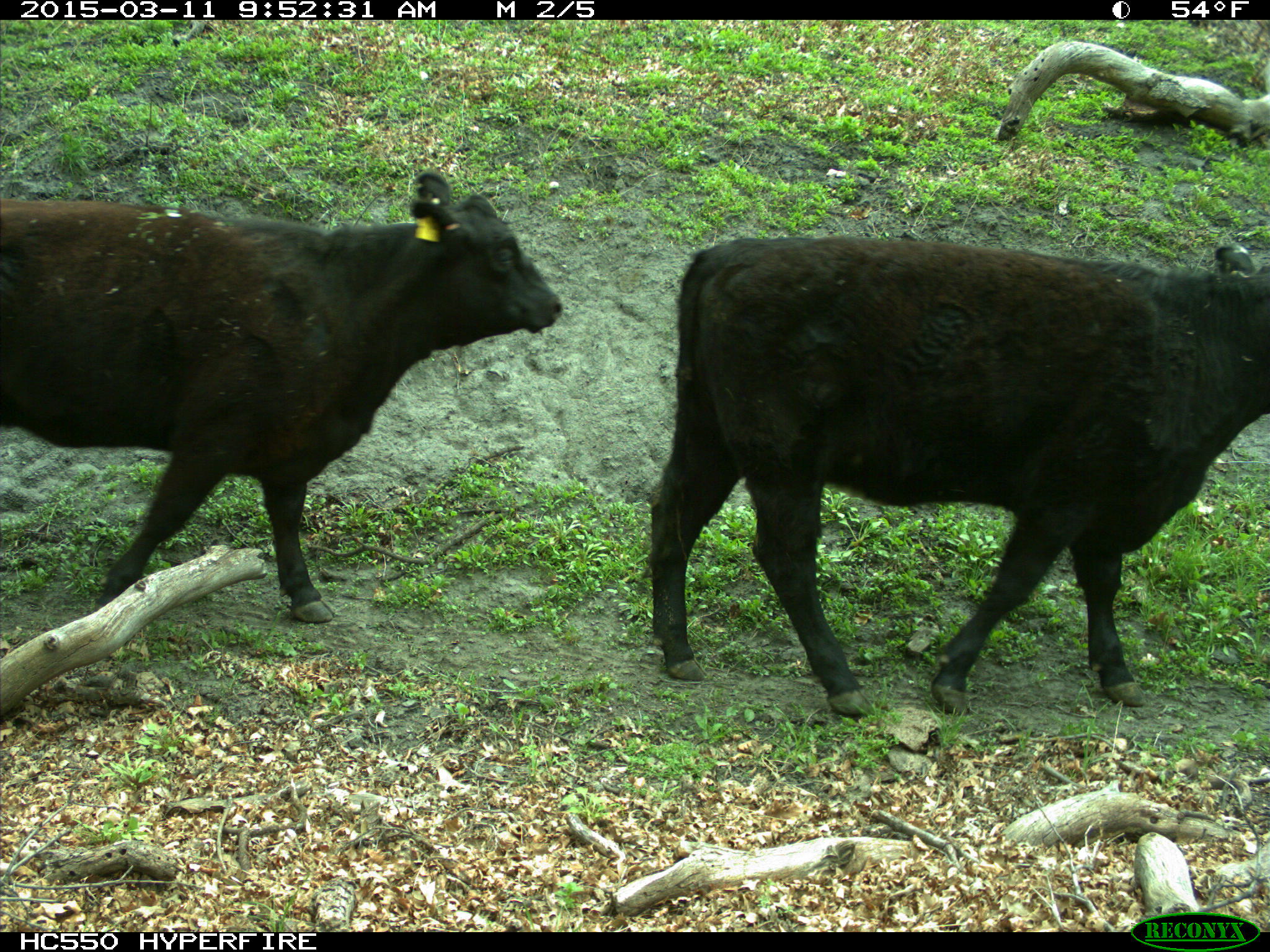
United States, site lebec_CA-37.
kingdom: Animalia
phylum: Chordata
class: Mammalia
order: Artiodactyla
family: Bovidae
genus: Bos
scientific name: Bos taurus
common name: domestic cow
Bos taurus (domestic cow).